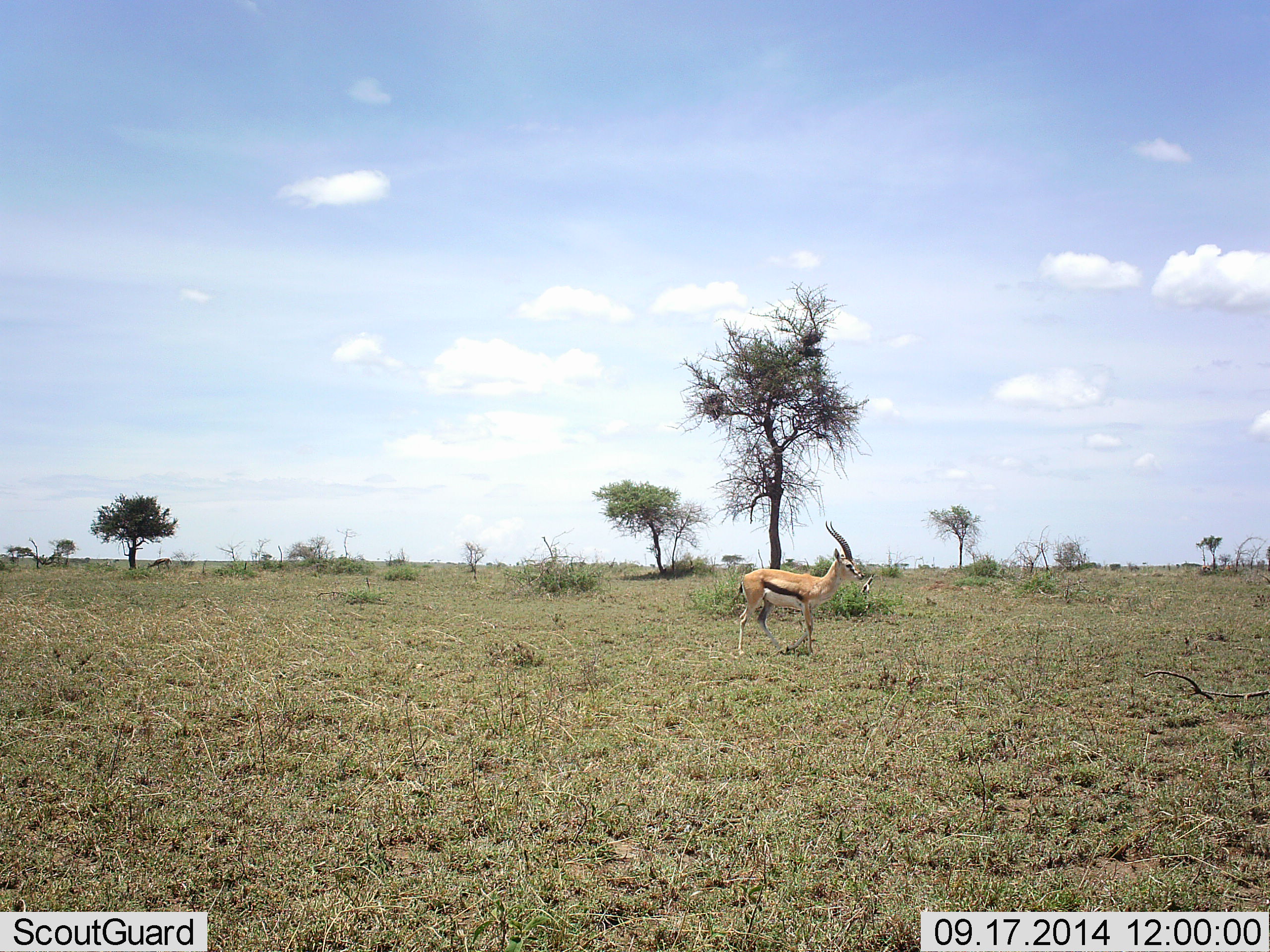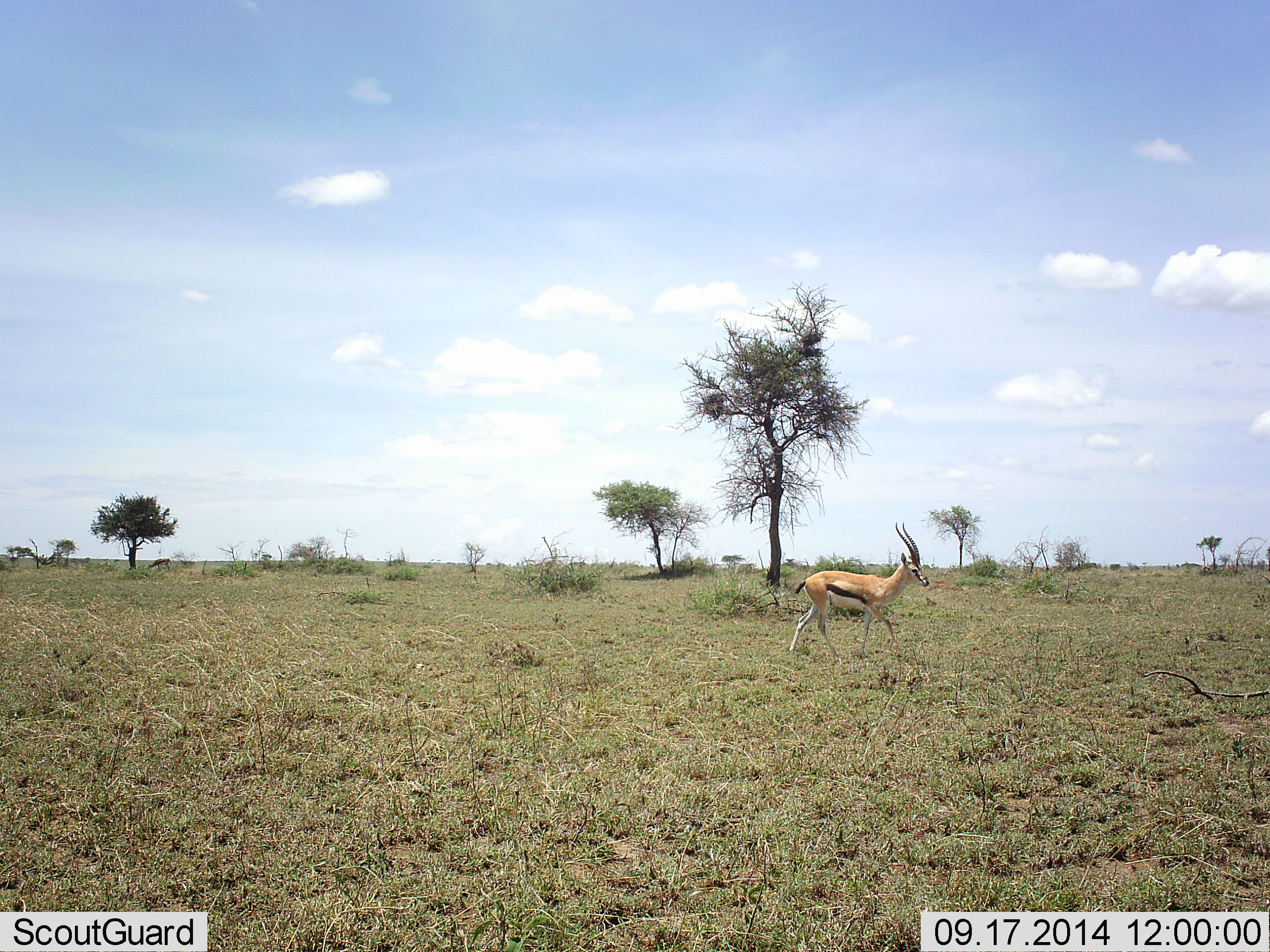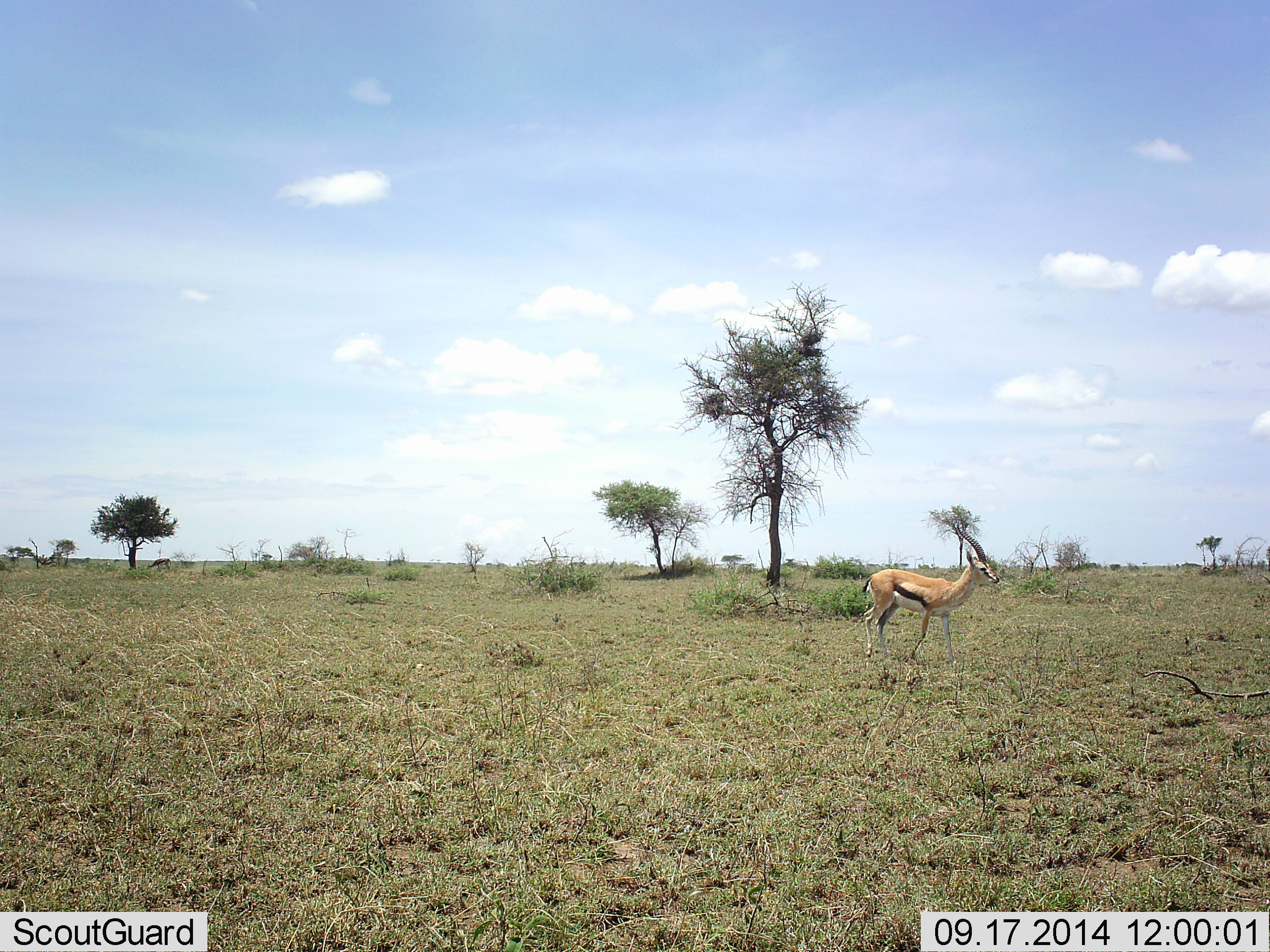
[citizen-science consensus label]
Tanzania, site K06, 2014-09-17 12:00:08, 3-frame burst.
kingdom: Animalia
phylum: Chordata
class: Mammalia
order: Artiodactyla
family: Bovidae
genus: Eudorcas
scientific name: Eudorcas thomsonii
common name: thomson's gazelle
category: gazellethomsons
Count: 1.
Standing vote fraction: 0%.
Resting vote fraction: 0%.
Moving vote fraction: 100%.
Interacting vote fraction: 0%.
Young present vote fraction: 0%.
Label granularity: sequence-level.